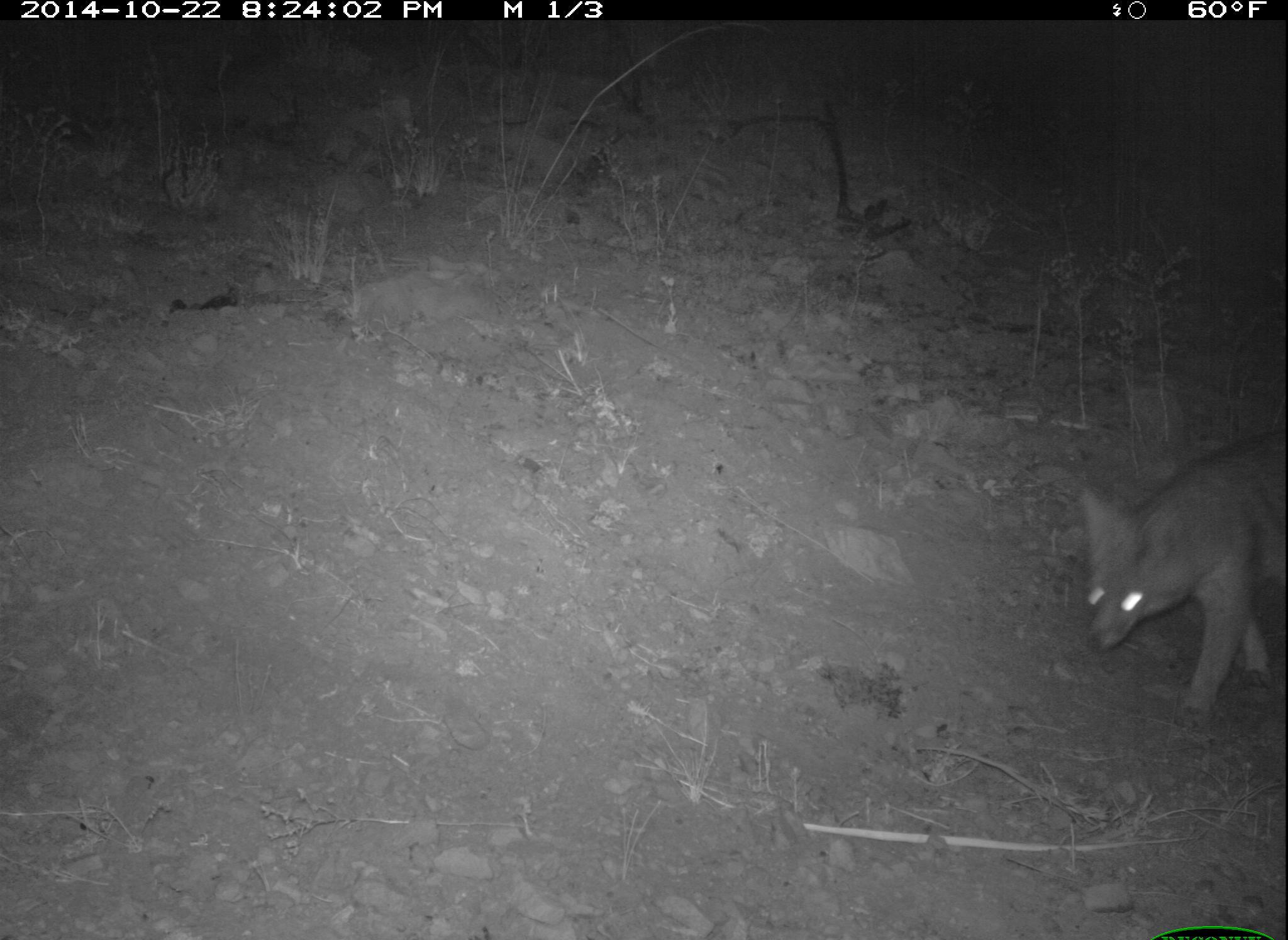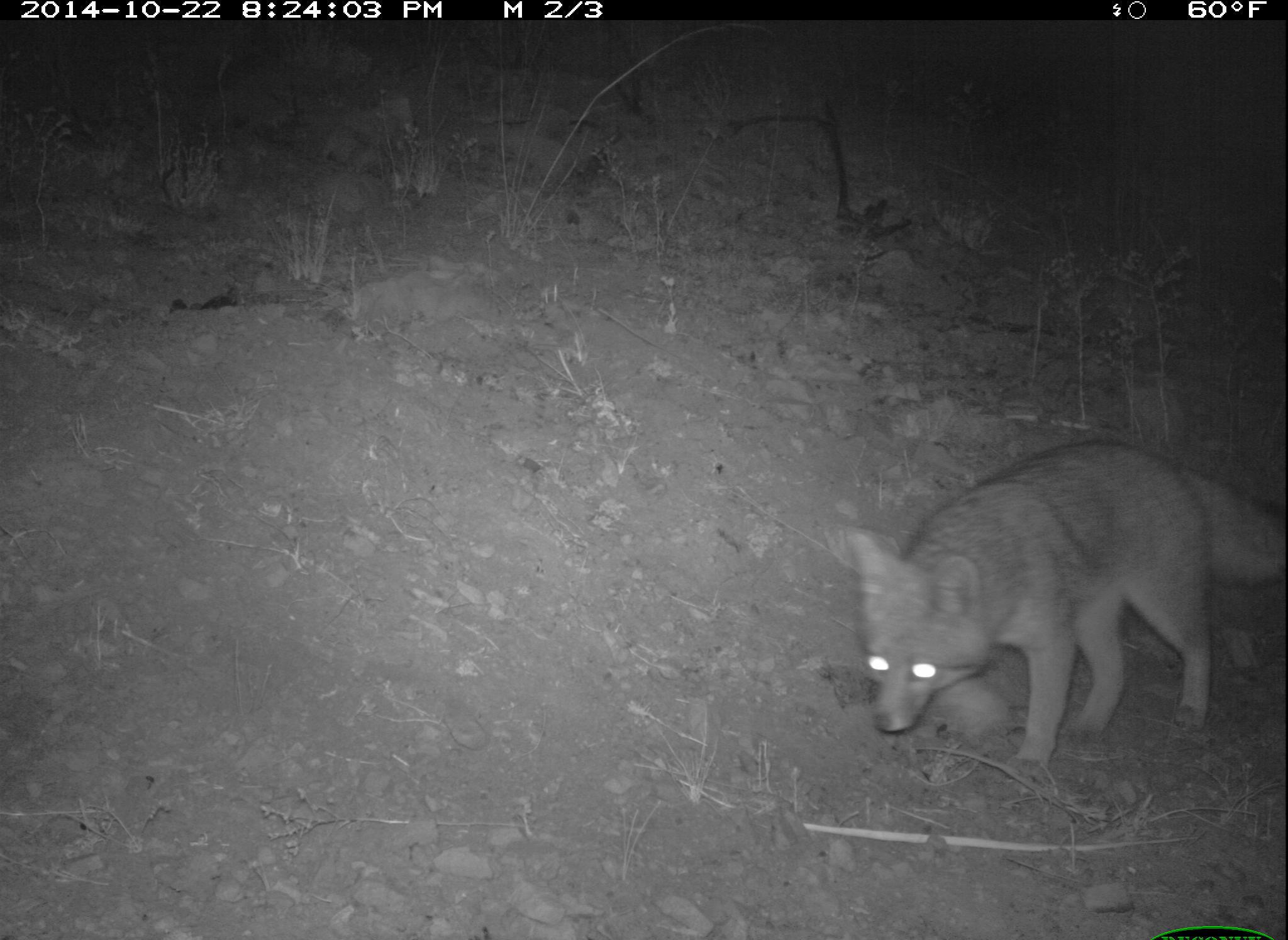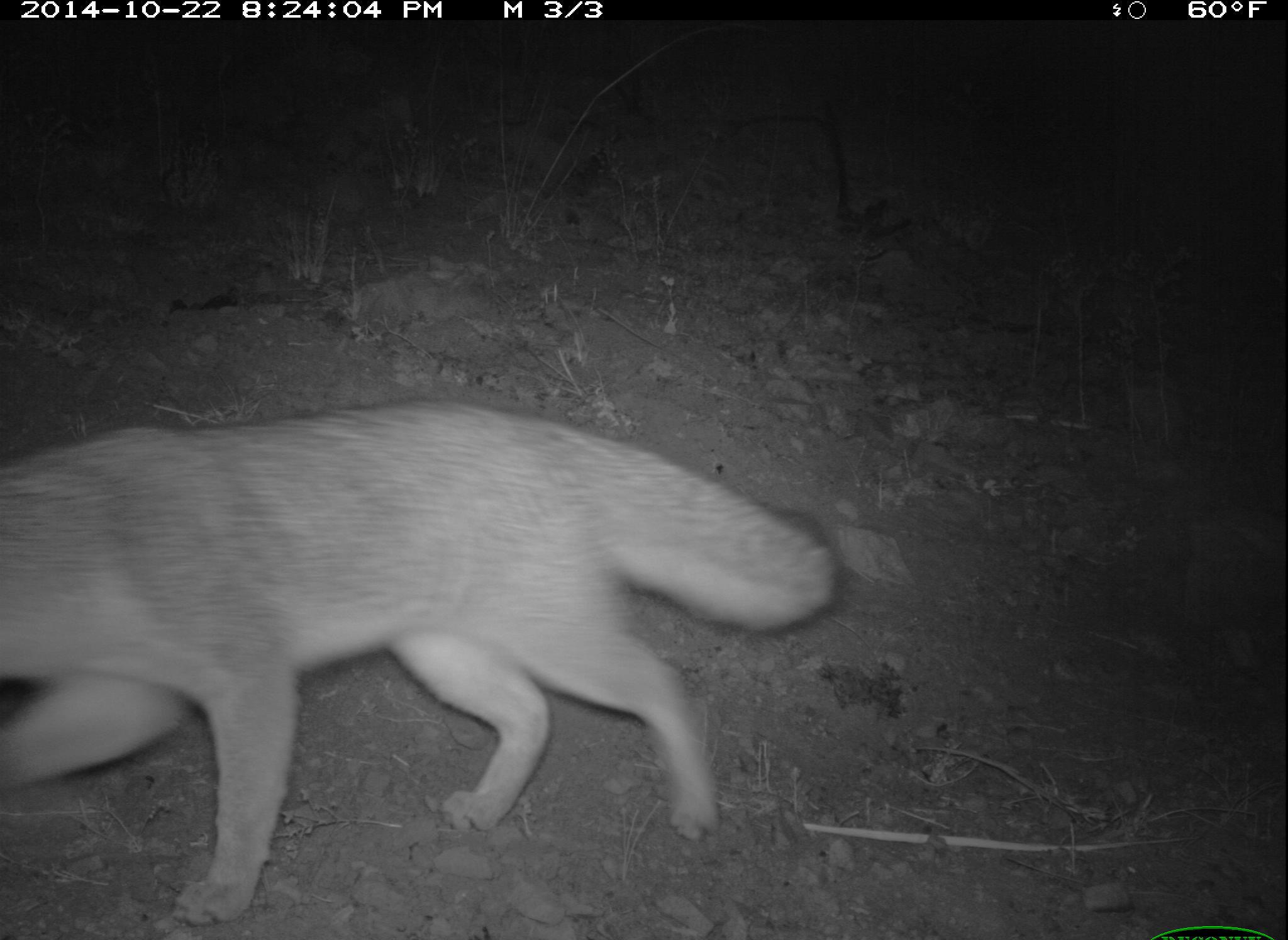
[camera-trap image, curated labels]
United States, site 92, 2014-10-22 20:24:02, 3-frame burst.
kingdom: Animalia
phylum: Chordata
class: Mammalia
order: Carnivora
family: Canidae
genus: Urocyon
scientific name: Urocyon cinereoargenteus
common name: gray fox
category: fox